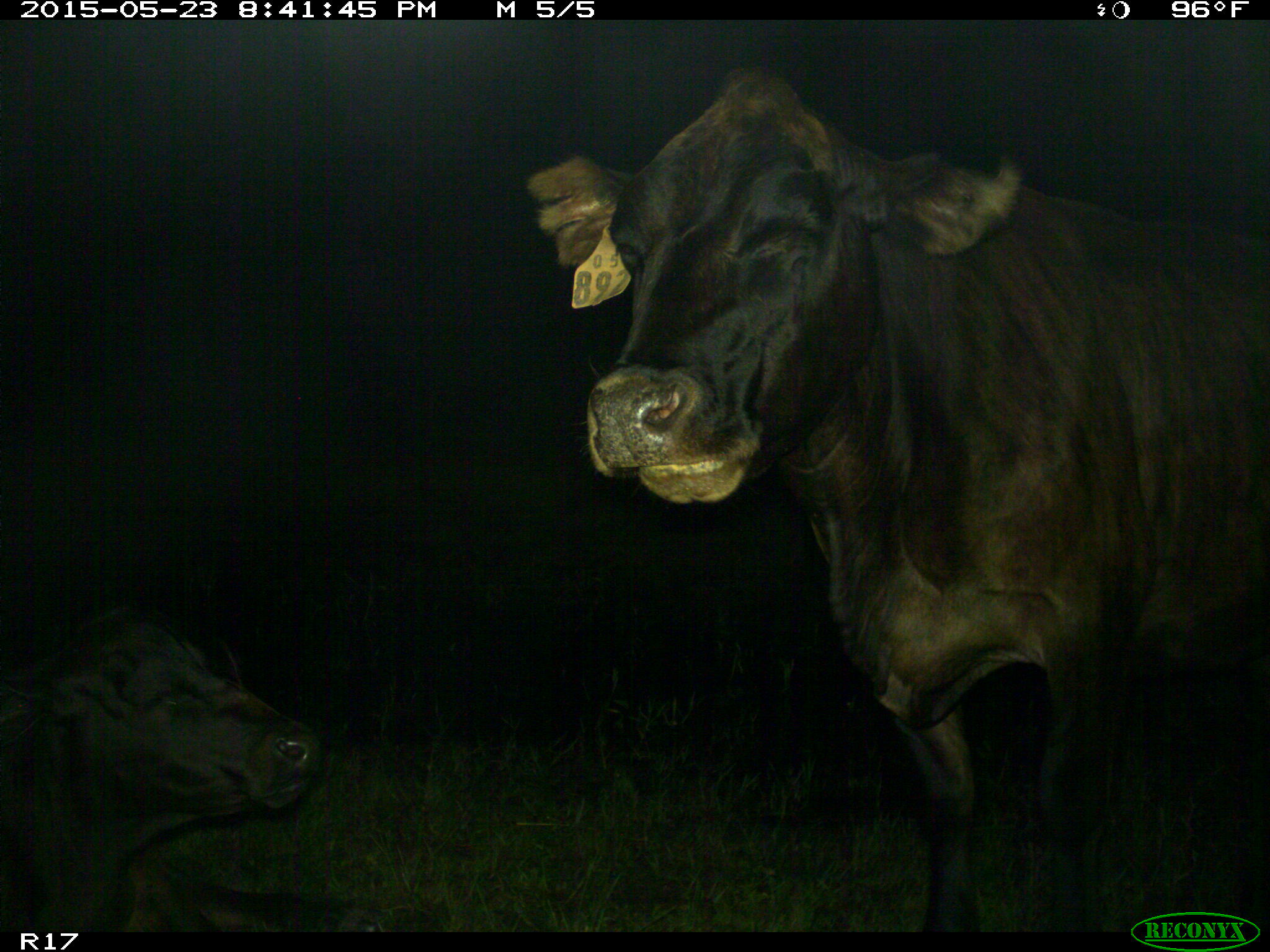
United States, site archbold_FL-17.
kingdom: Animalia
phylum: Chordata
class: Mammalia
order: Artiodactyla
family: Bovidae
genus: Bos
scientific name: Bos taurus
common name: domestic cow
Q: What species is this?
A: Bos taurus (domestic cow).